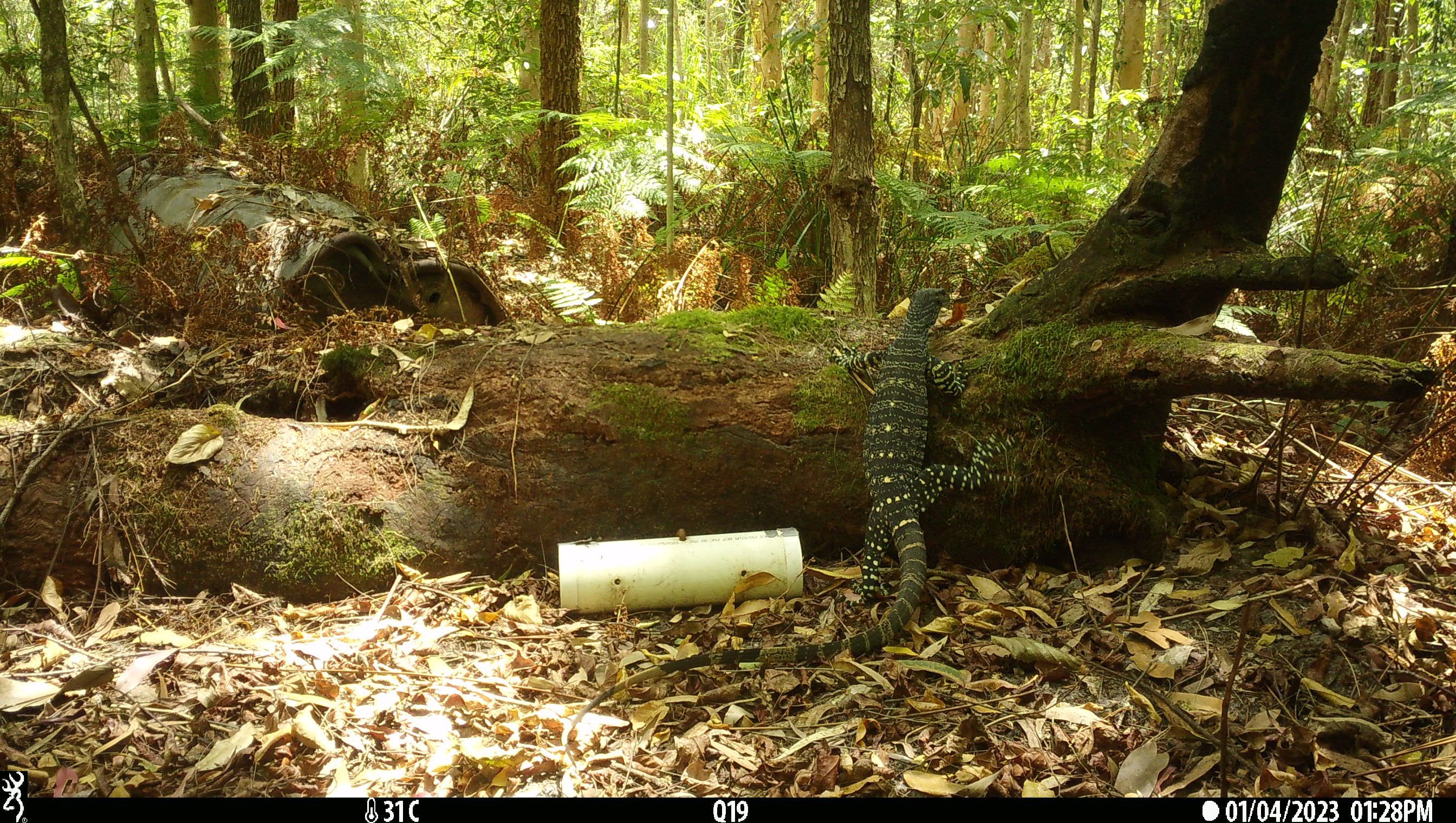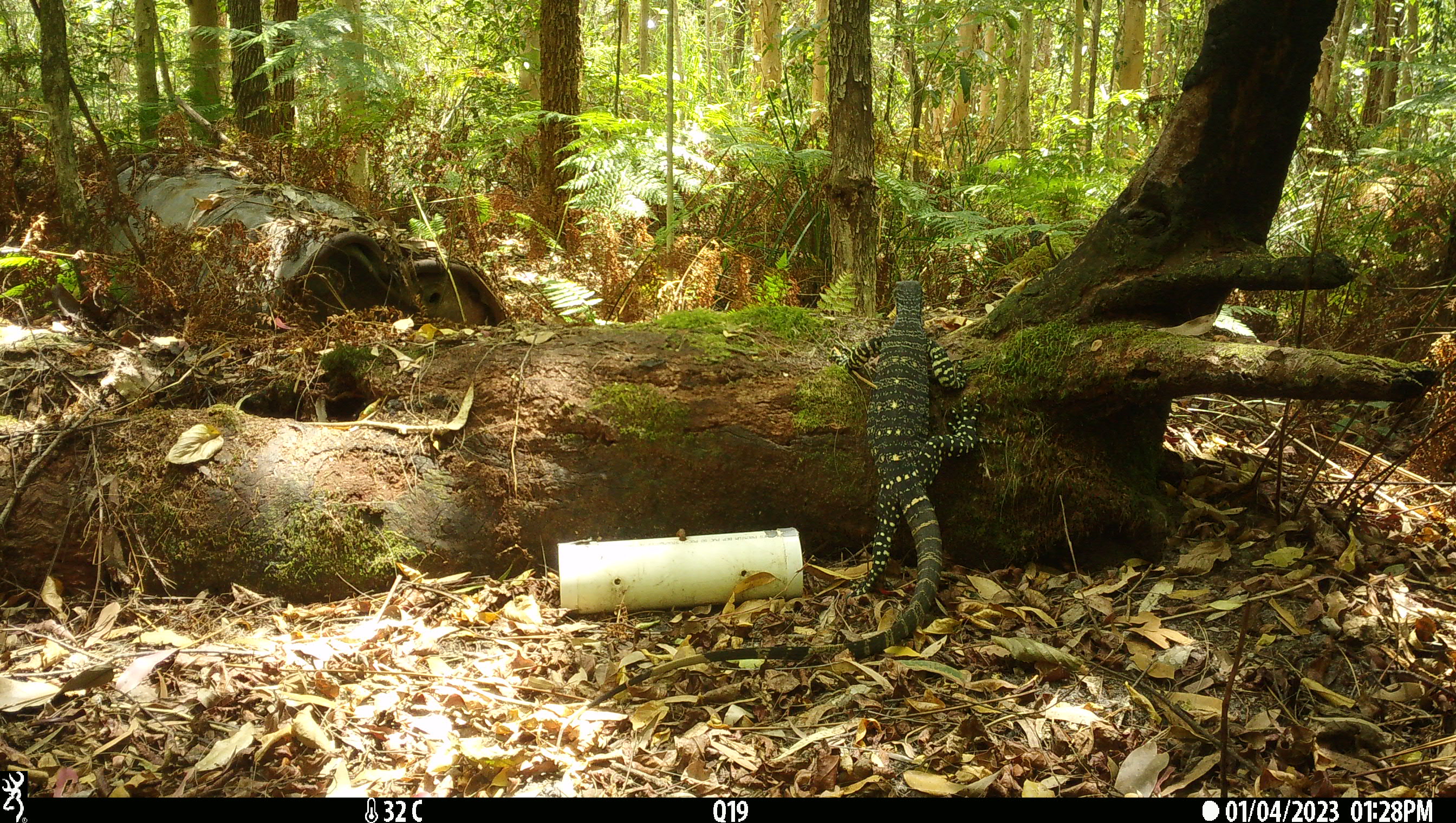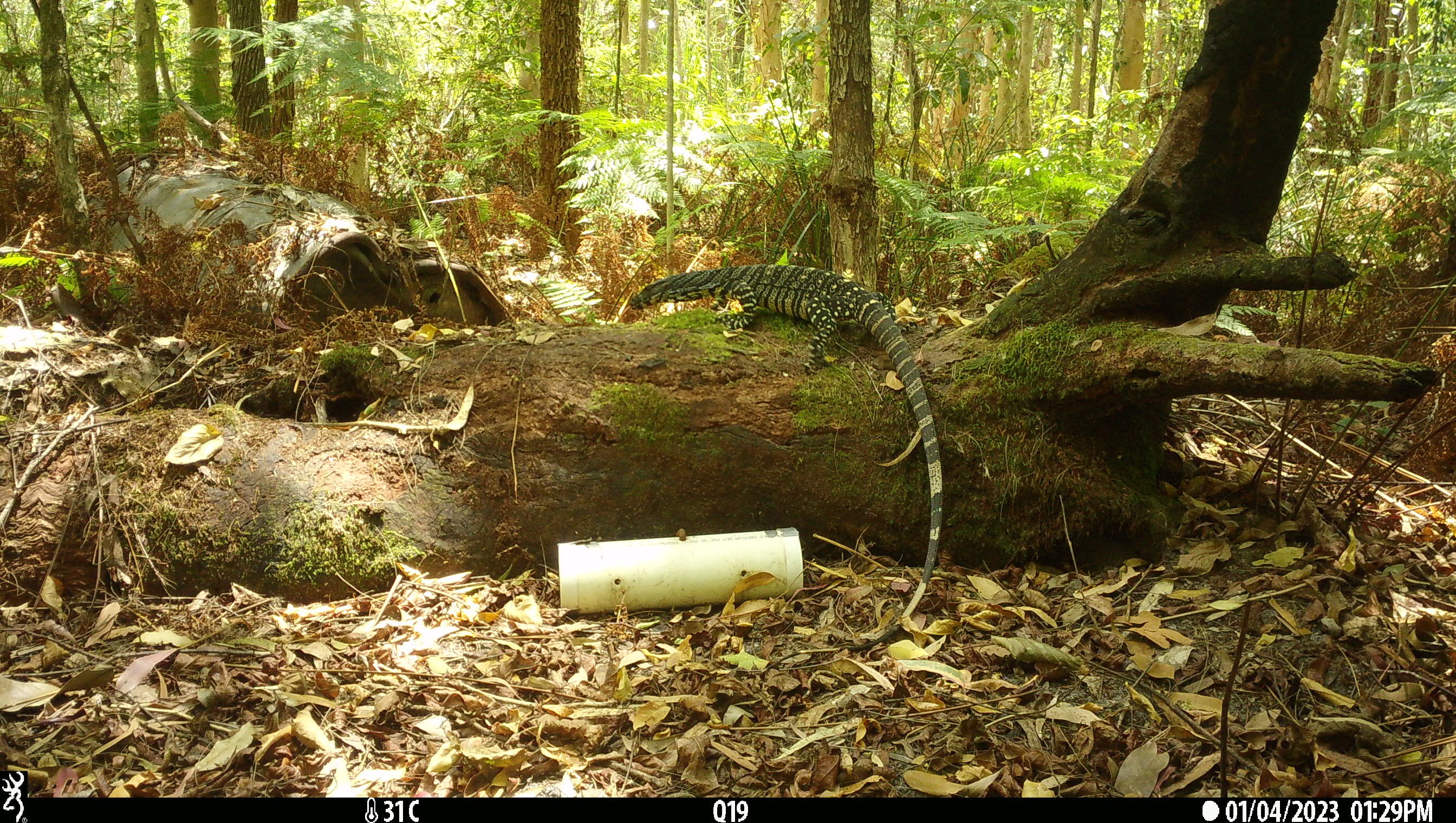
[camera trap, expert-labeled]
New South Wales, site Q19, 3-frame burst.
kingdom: Animalia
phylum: Chordata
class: Reptilia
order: Squamata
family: Varanidae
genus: Varanus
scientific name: Varanus varius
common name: lace monitor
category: goanna